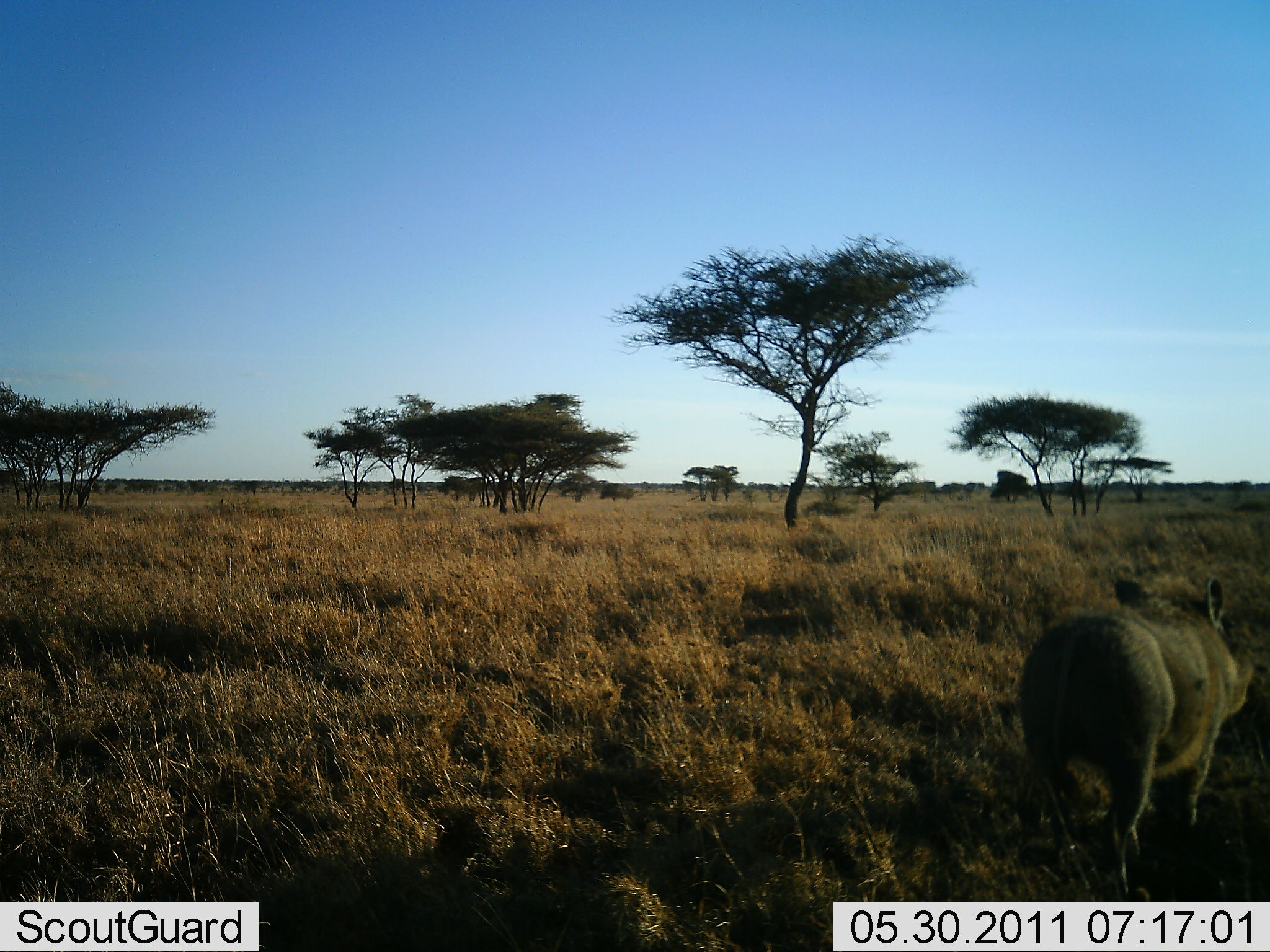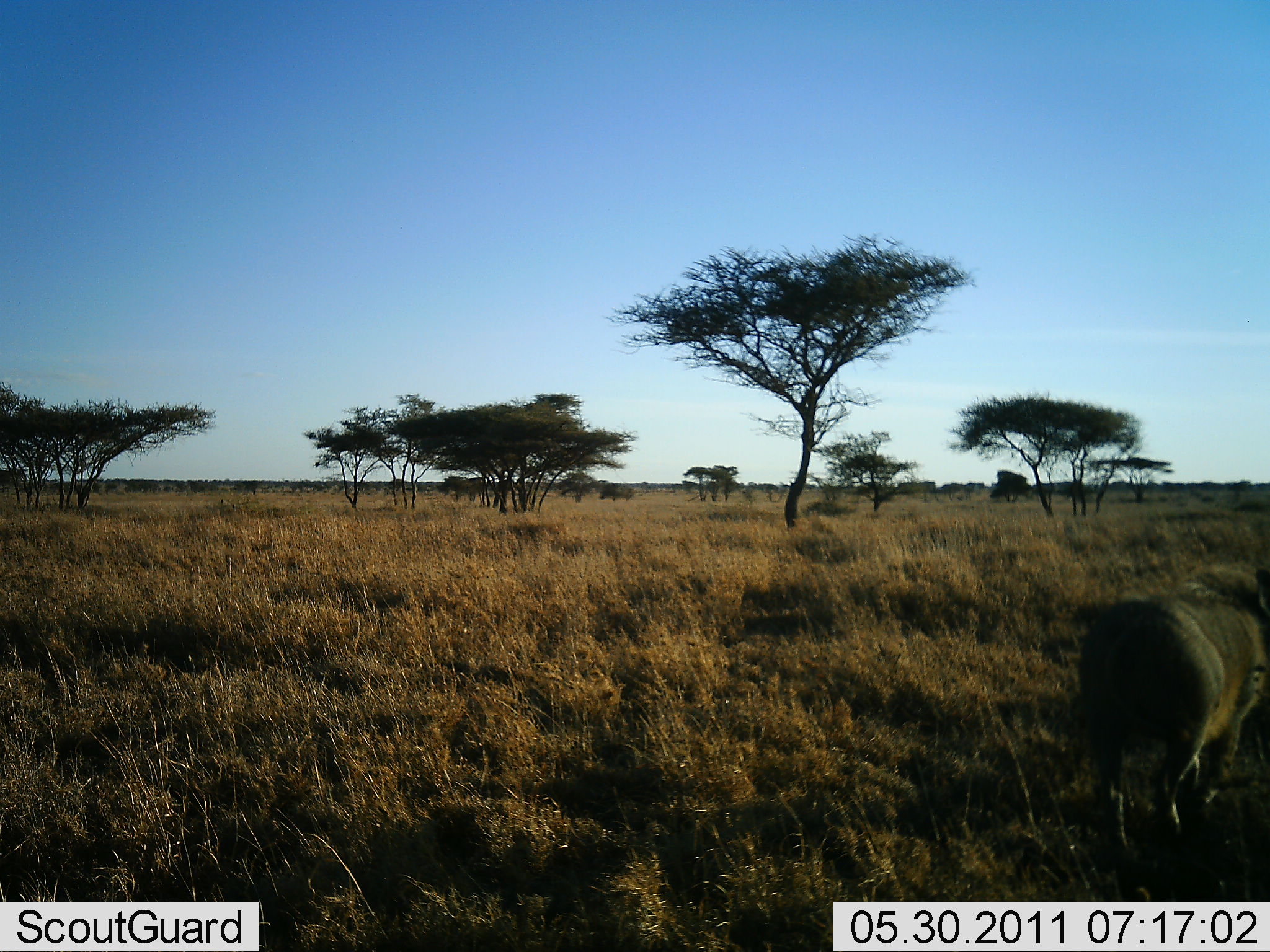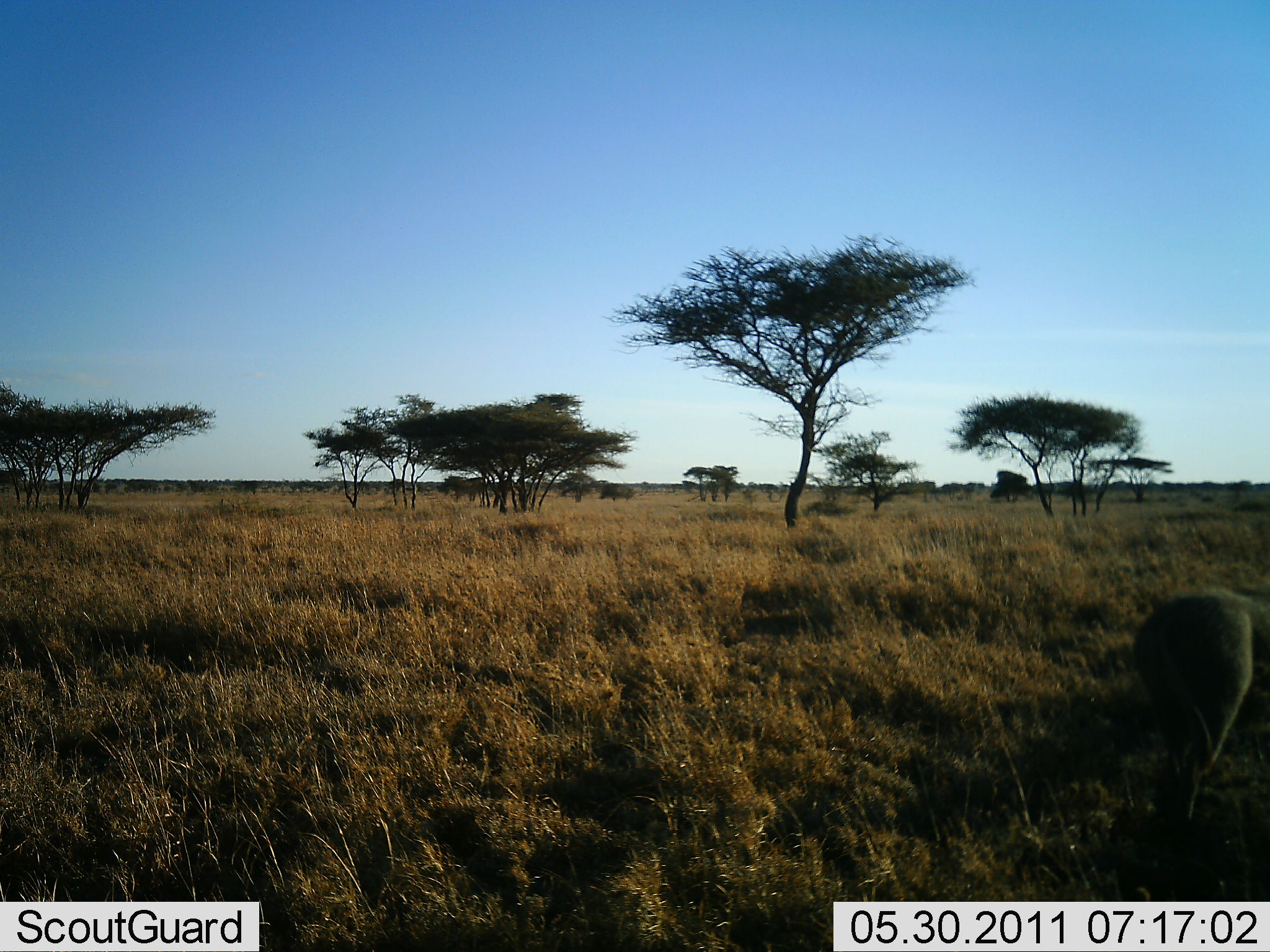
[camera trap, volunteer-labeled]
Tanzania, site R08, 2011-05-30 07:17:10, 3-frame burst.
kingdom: Animalia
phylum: Chordata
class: Mammalia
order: Artiodactyla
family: Suidae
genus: Phacochoerus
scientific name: Phacochoerus africanus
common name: warthog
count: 1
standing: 21%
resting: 0%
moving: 86%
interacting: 0%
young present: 0%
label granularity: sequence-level